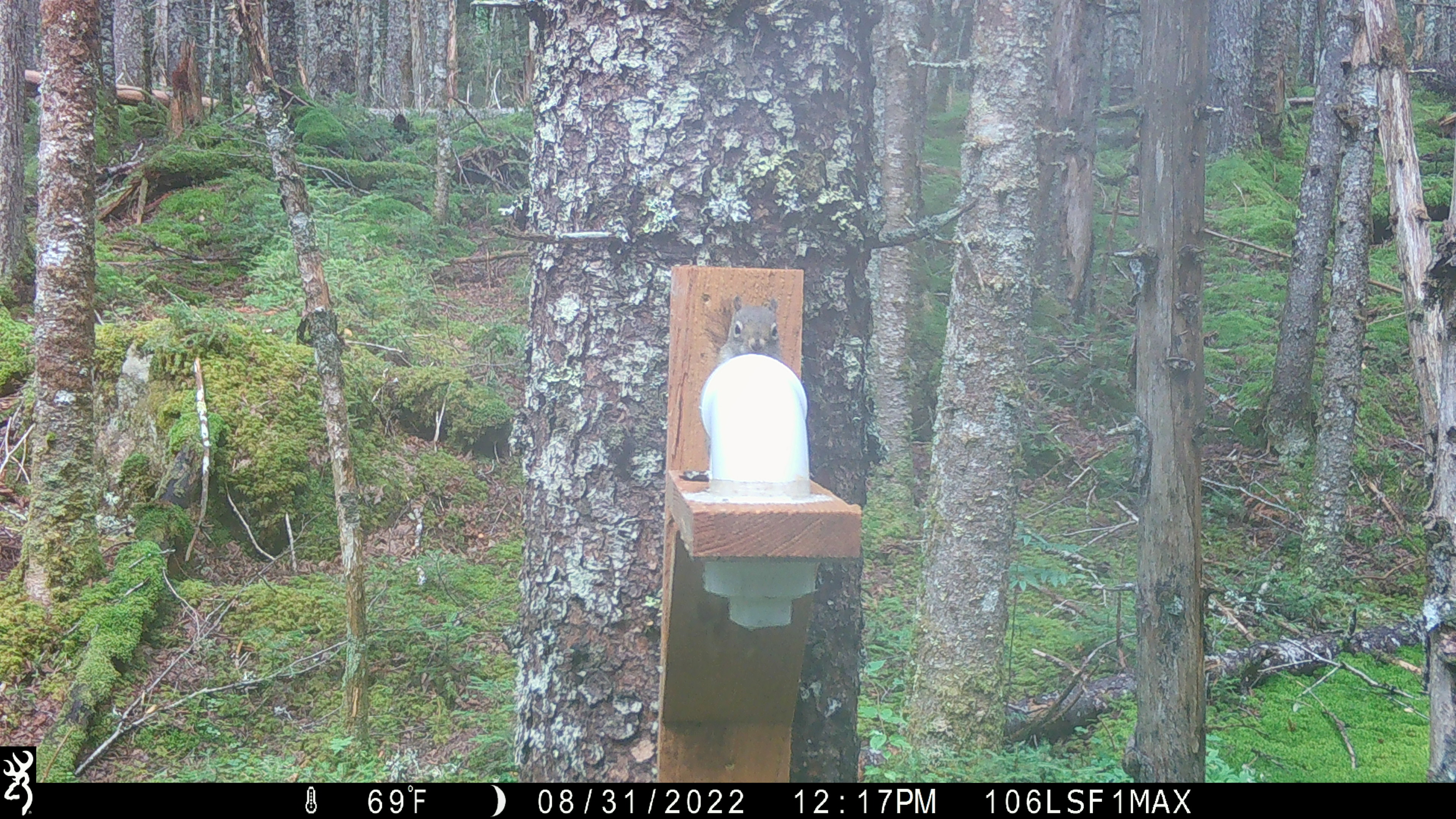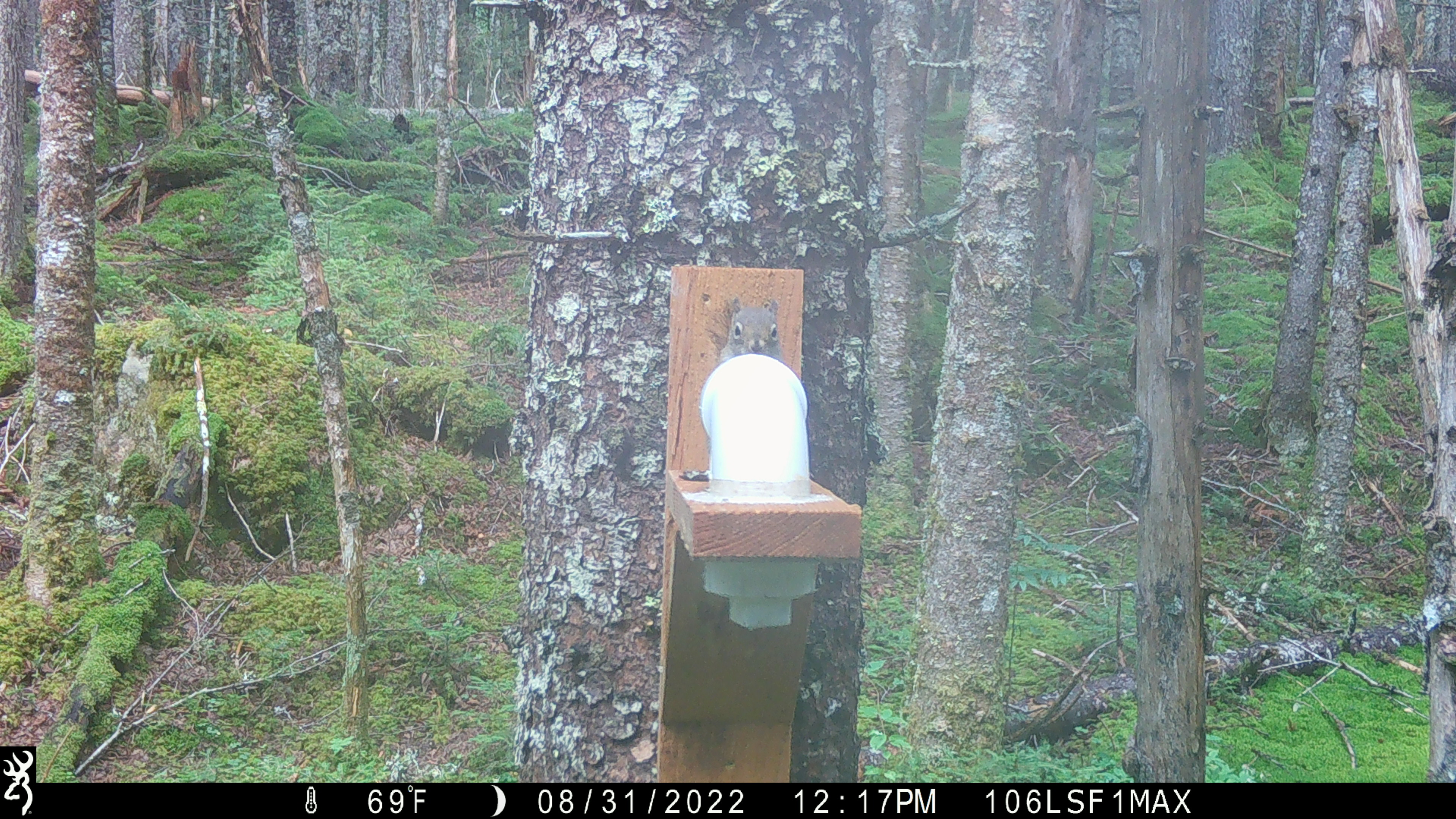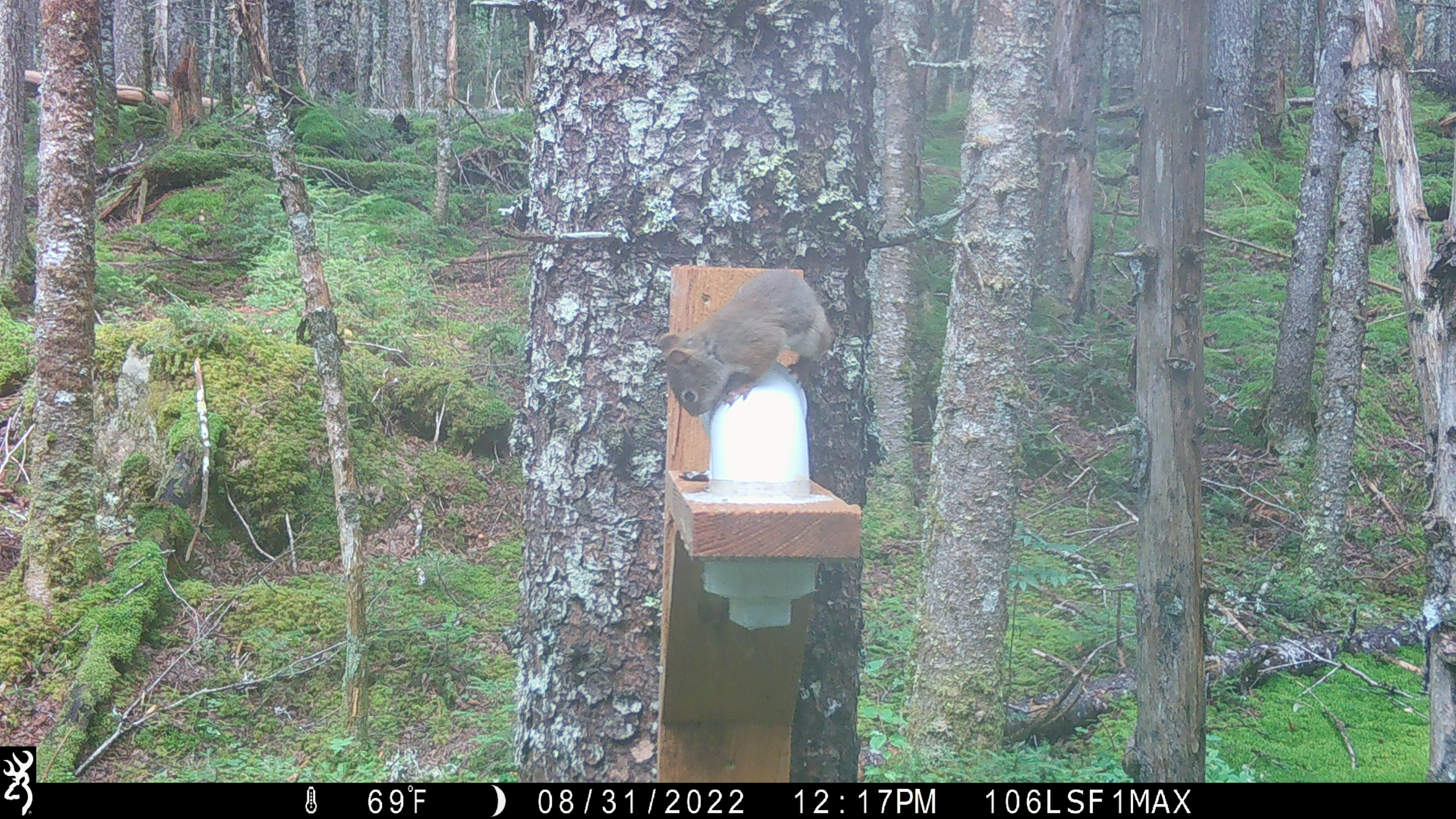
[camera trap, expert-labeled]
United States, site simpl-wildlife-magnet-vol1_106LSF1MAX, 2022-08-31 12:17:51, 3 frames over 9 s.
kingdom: Animalia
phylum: Chordata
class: Mammalia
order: Rodentia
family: Sciuridae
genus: Tamiasciurus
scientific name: Tamiasciurus hudsonicus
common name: red squirrel